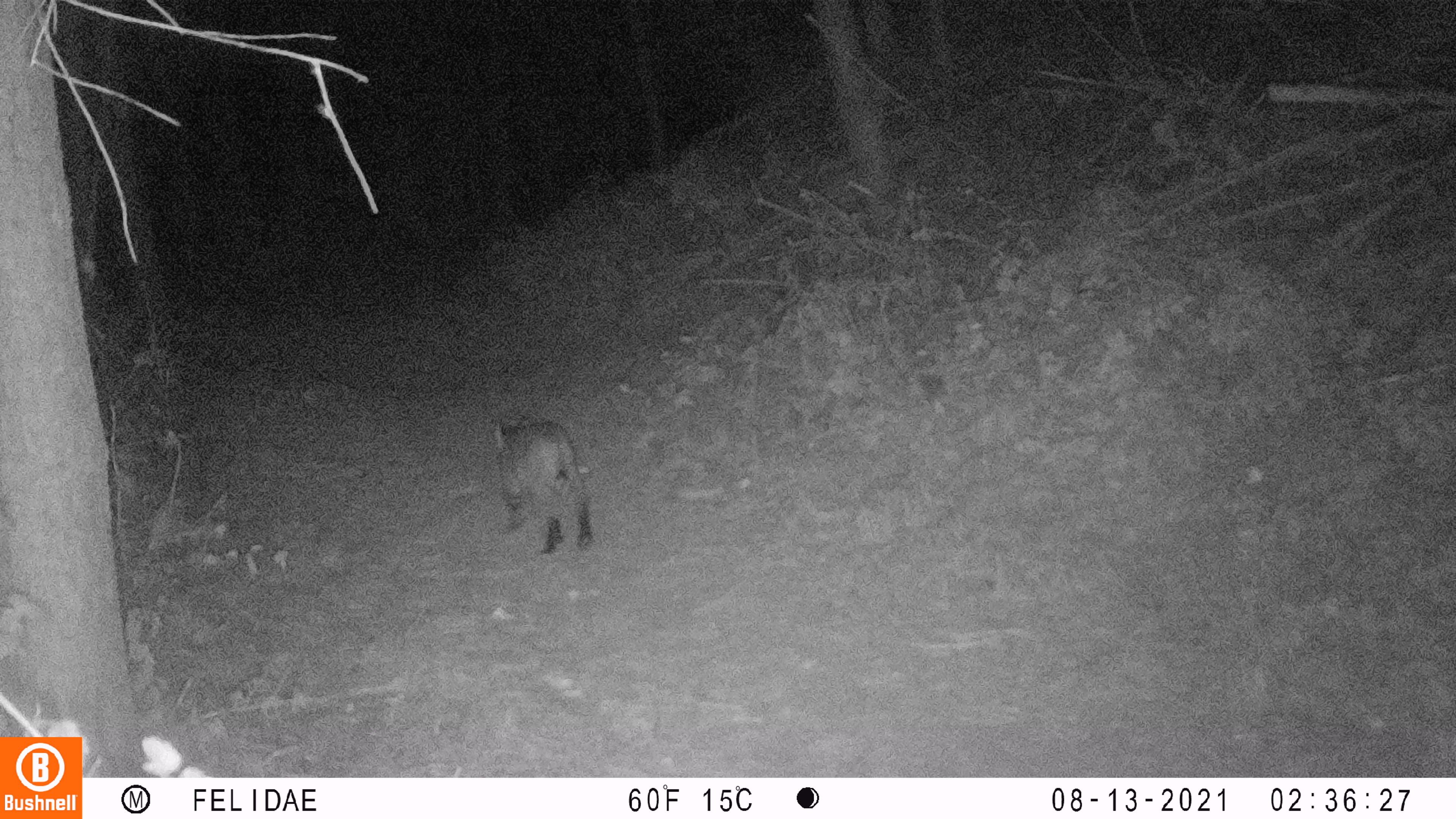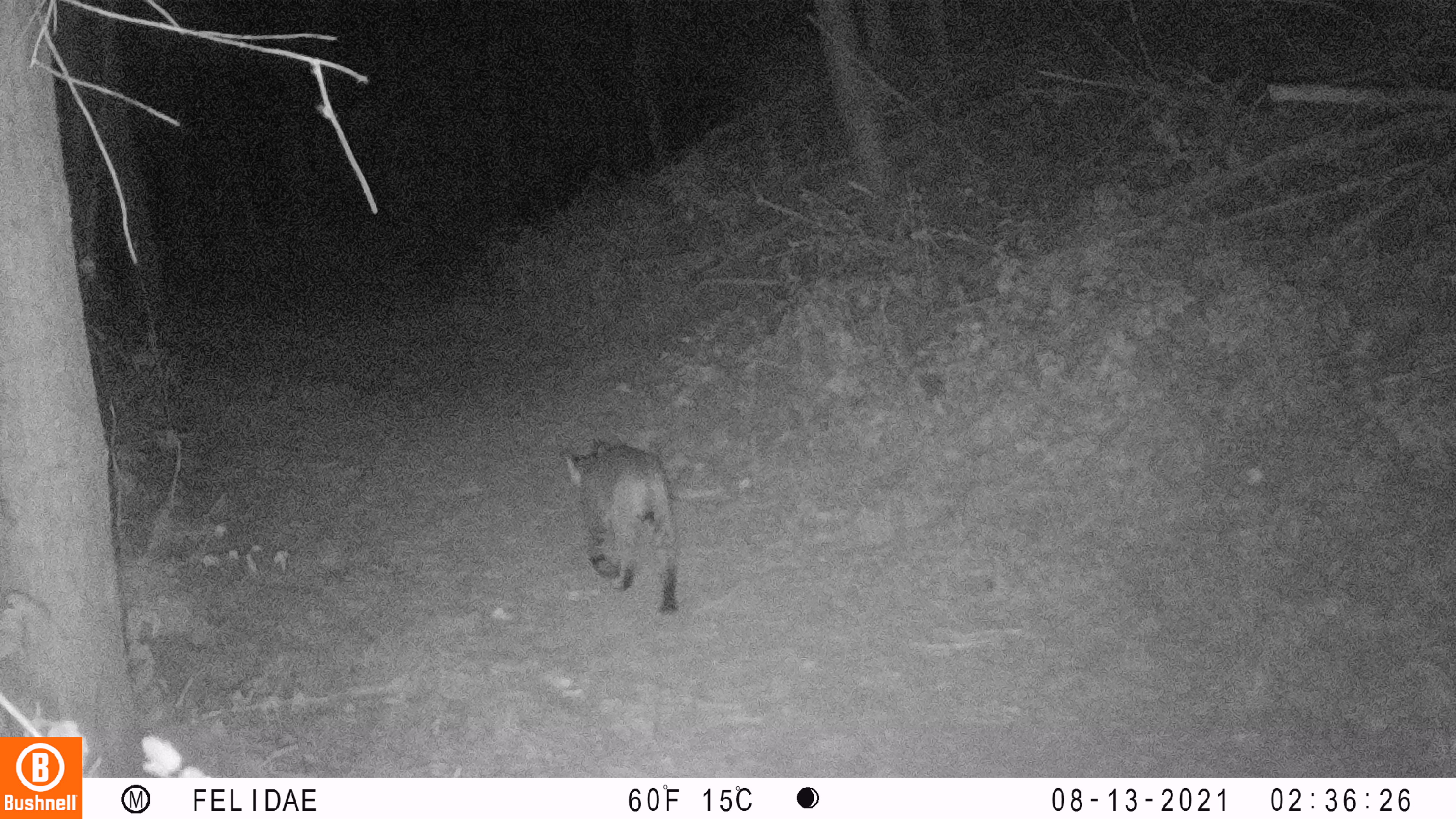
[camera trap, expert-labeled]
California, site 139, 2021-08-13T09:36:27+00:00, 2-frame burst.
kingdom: Animalia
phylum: Chordata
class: Mammalia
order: Carnivora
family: Felidae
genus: Lynx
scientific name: Lynx rufus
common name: bobcat